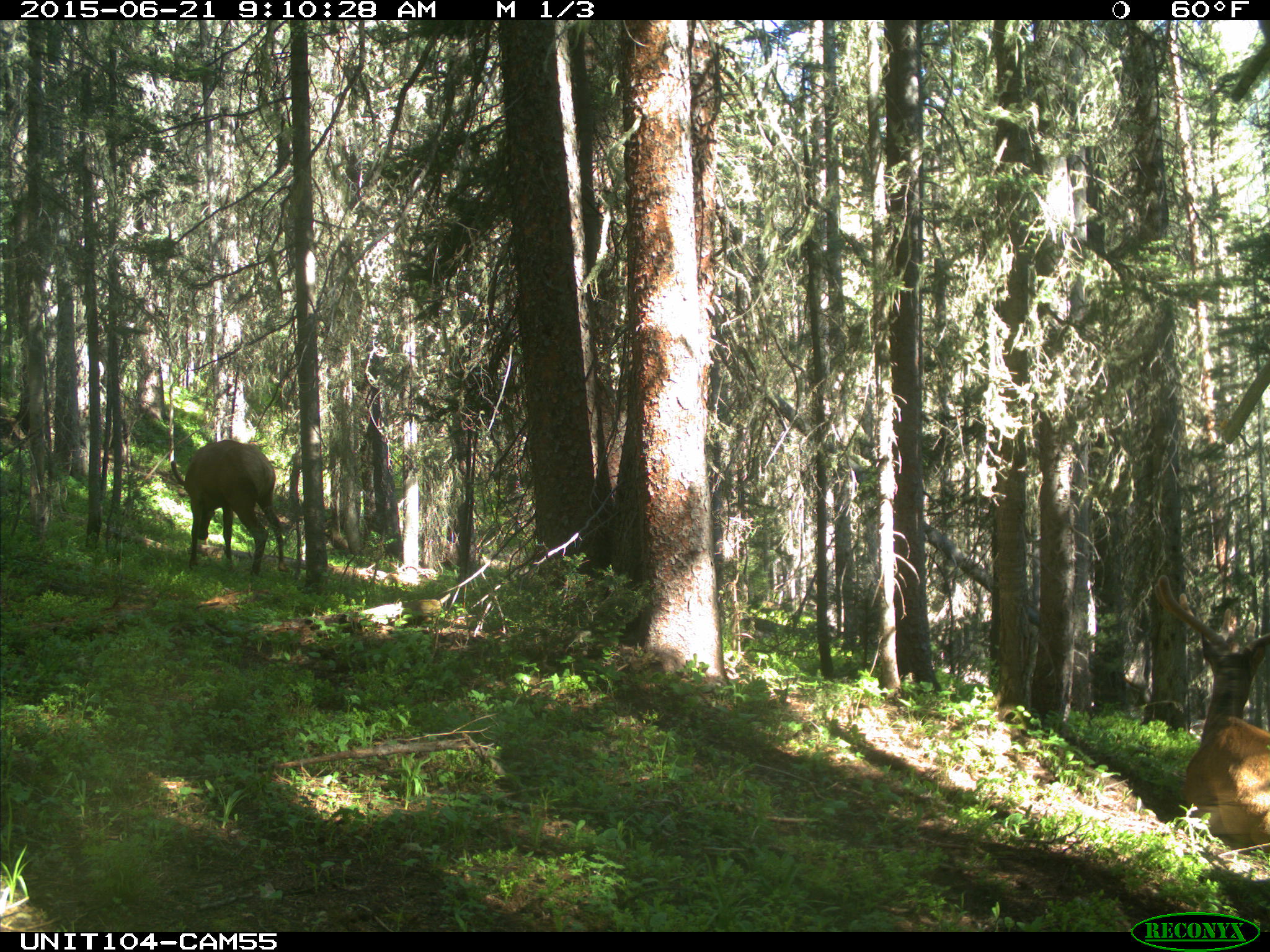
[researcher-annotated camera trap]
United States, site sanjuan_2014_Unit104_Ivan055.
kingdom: Animalia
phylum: Chordata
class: Mammalia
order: Artiodactyla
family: Cervidae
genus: Cervus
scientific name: Cervus elaphus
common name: red deer